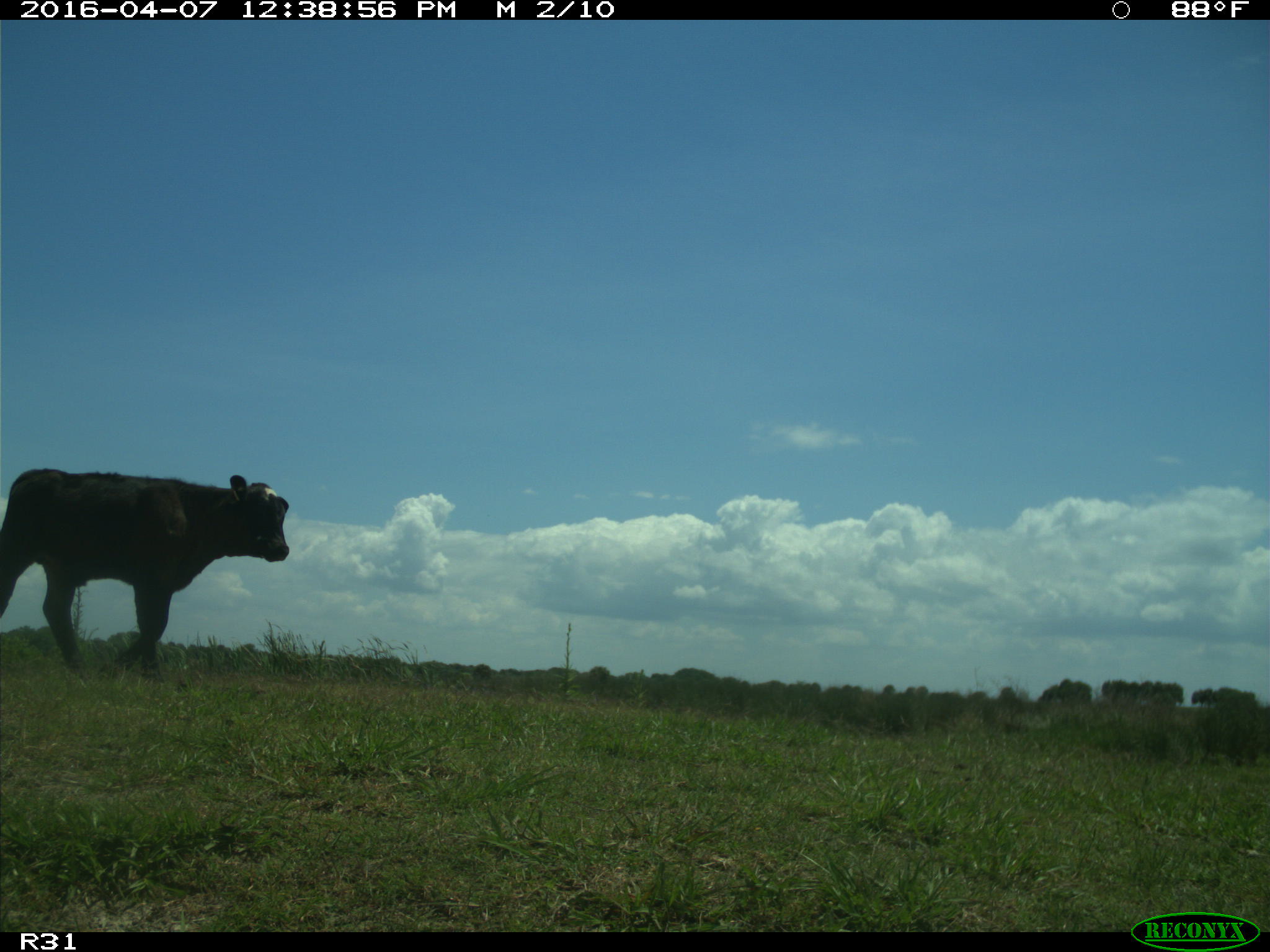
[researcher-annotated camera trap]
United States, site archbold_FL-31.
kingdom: Animalia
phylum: Chordata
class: Mammalia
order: Artiodactyla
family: Bovidae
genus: Bos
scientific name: Bos taurus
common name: domestic cow